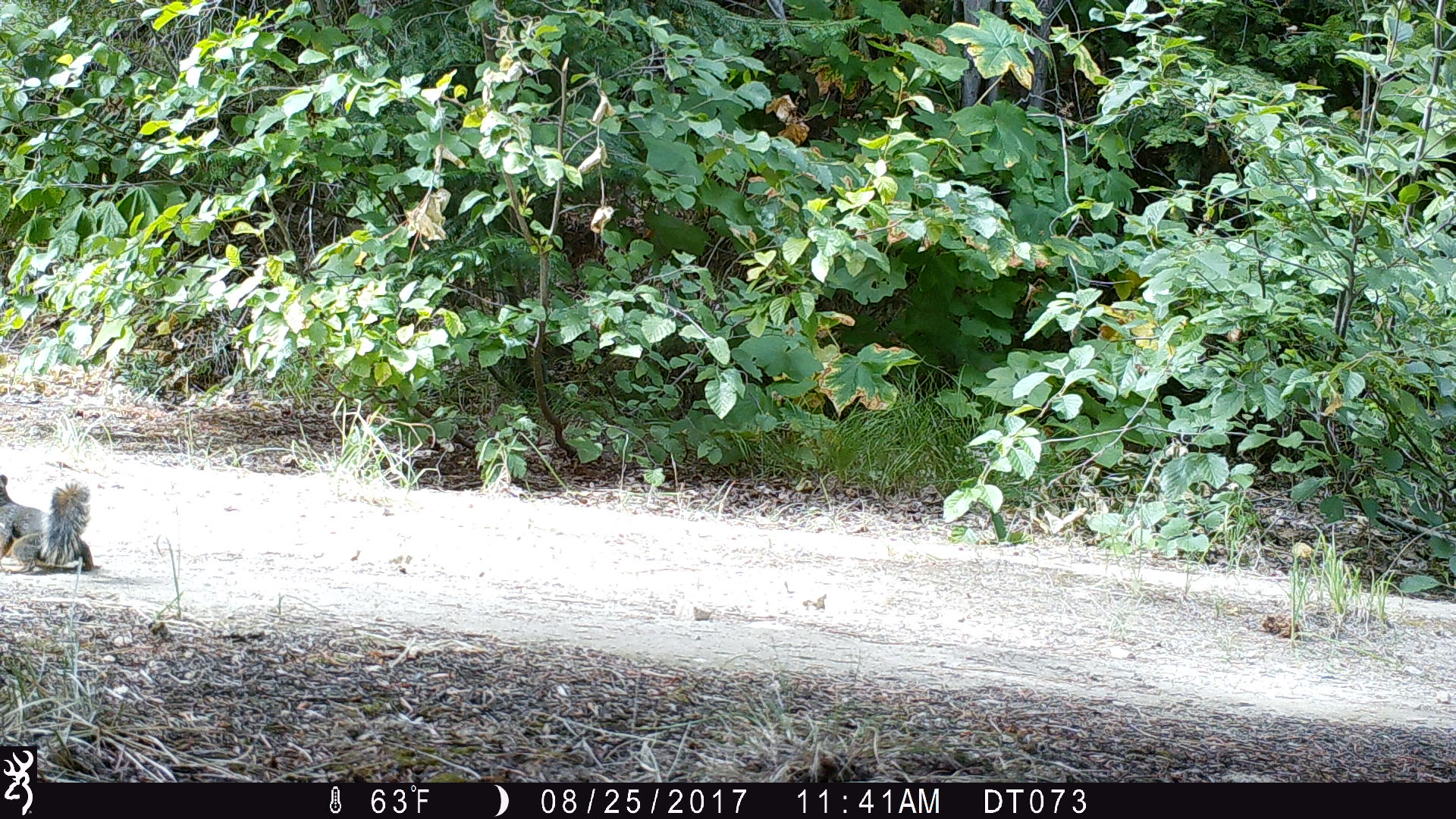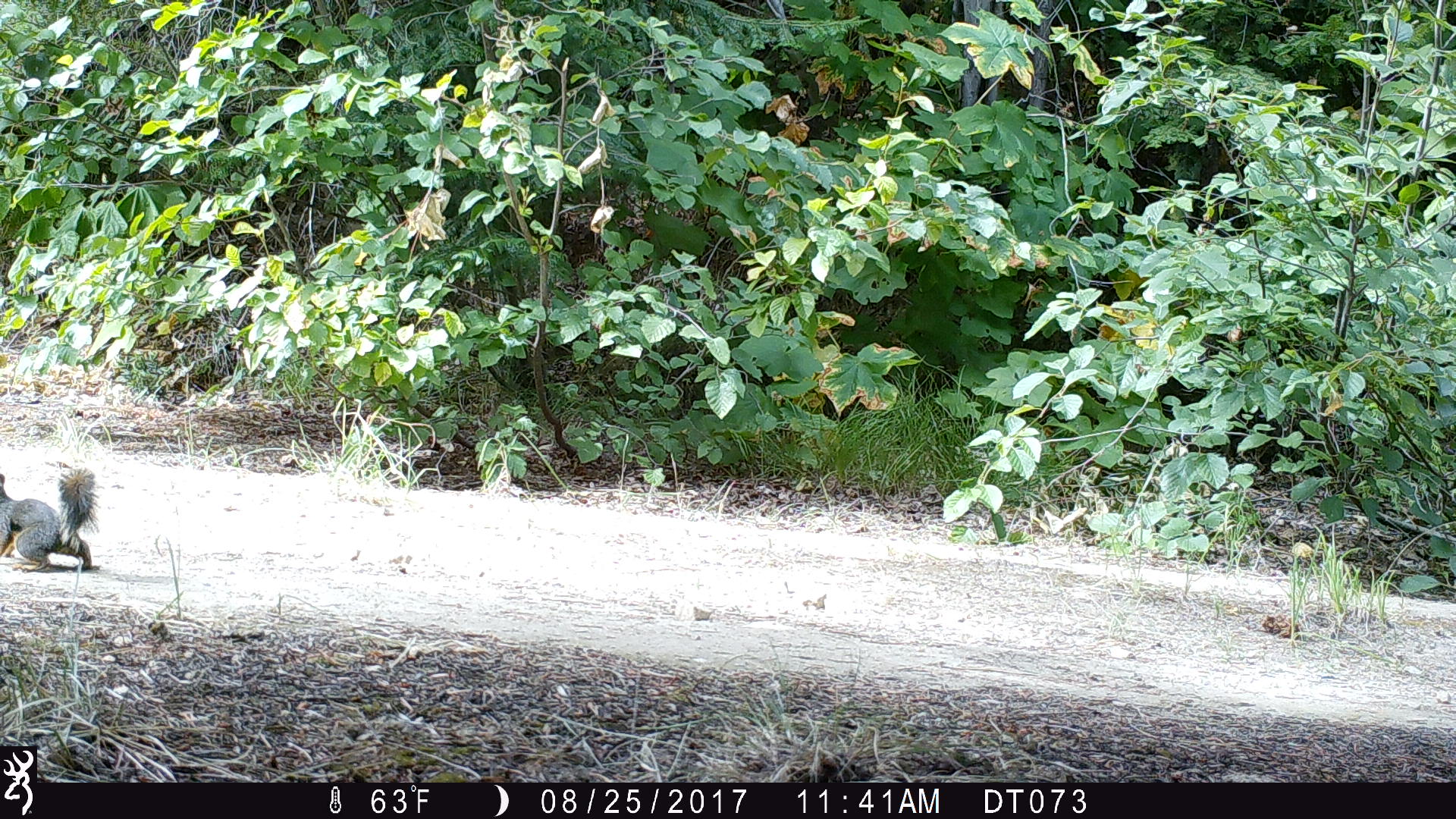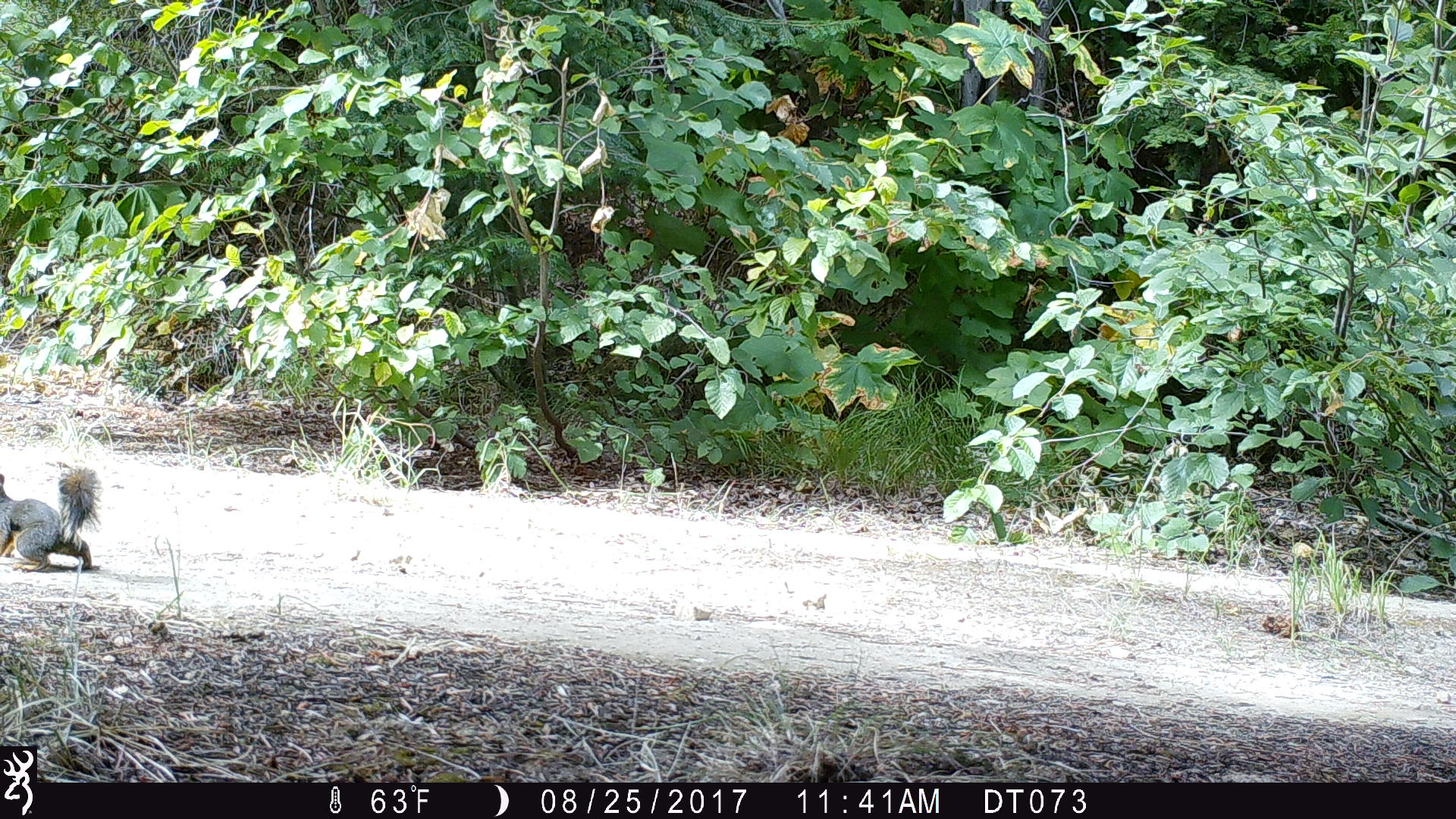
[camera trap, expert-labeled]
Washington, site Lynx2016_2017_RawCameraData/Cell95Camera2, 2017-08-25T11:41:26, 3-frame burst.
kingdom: Animalia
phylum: Chordata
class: Mammalia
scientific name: Mammalia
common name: small mammal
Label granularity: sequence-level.